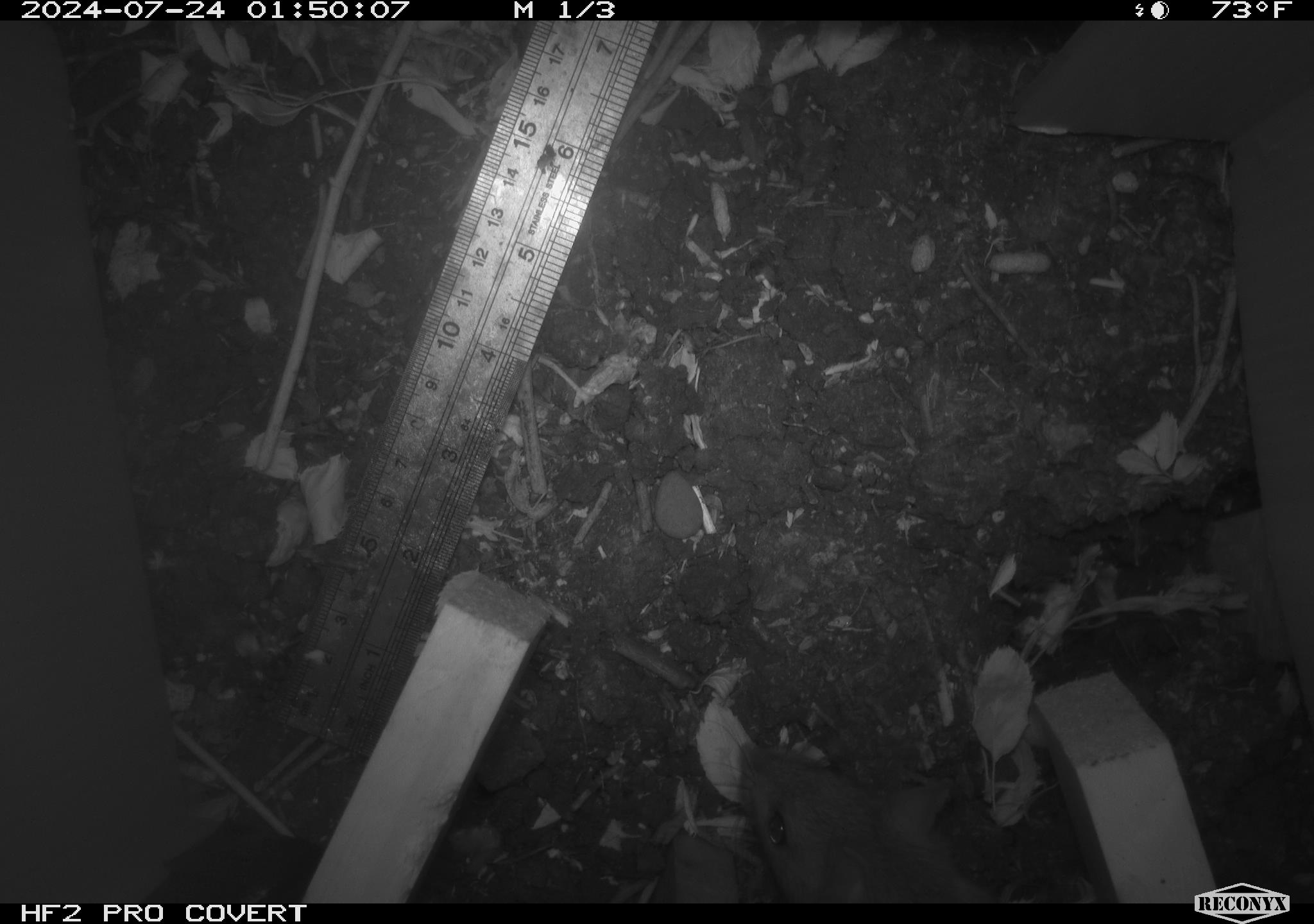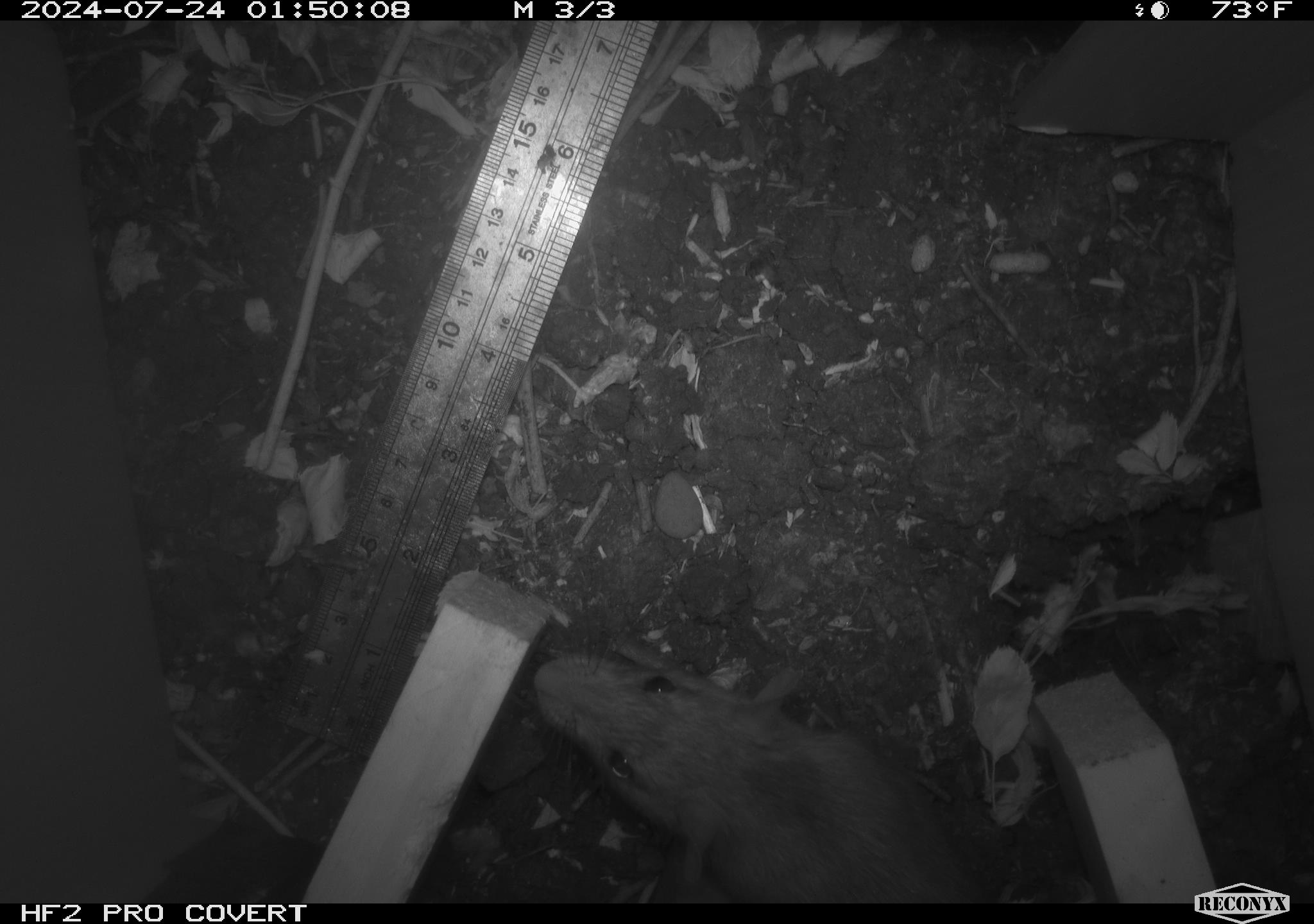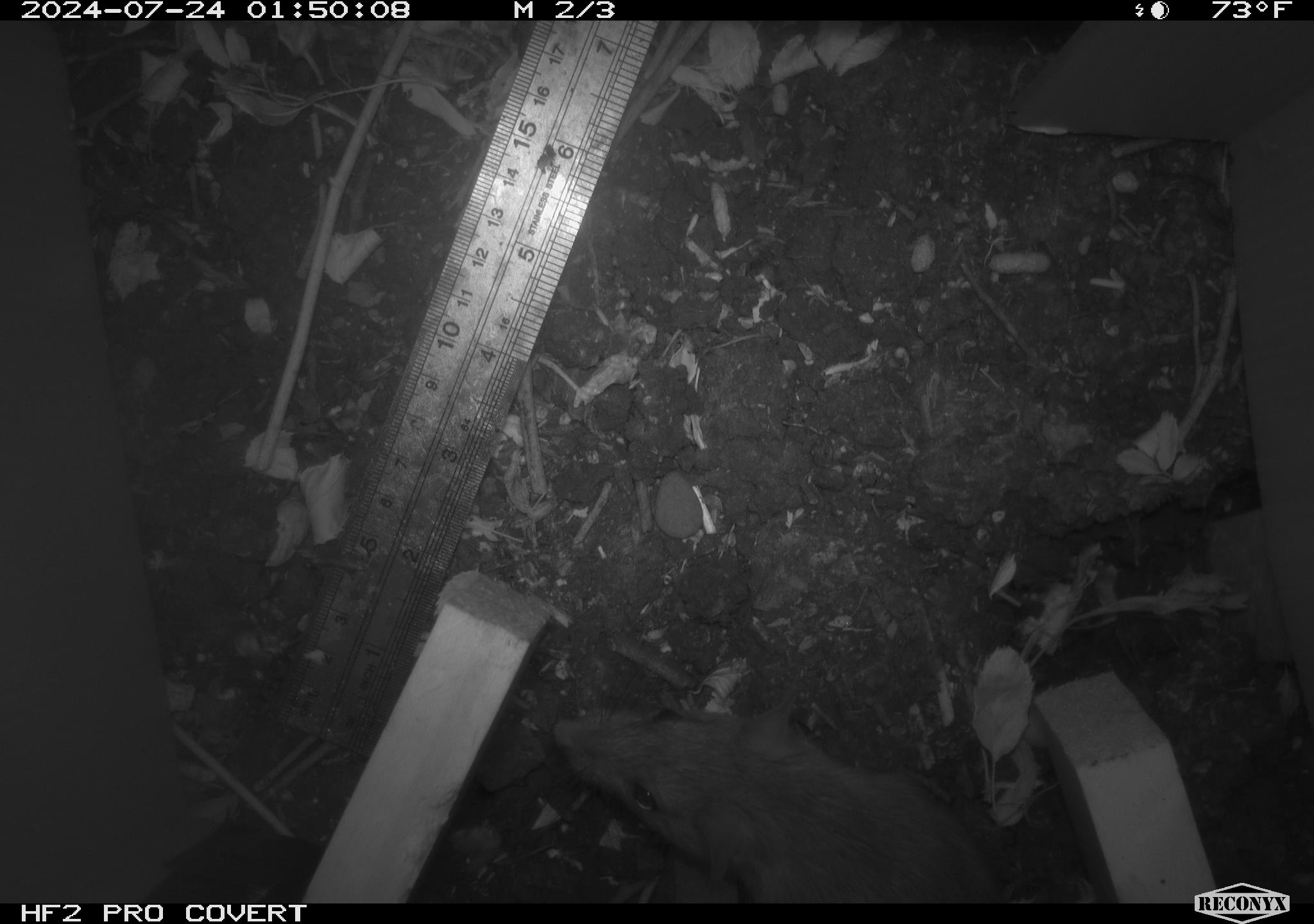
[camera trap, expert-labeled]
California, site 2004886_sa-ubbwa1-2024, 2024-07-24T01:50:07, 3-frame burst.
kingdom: Animalia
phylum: Chordata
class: Mammalia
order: Rodentia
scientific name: Rodentia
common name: woodrat or rat or mouse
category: woodrat or rat or mouse species